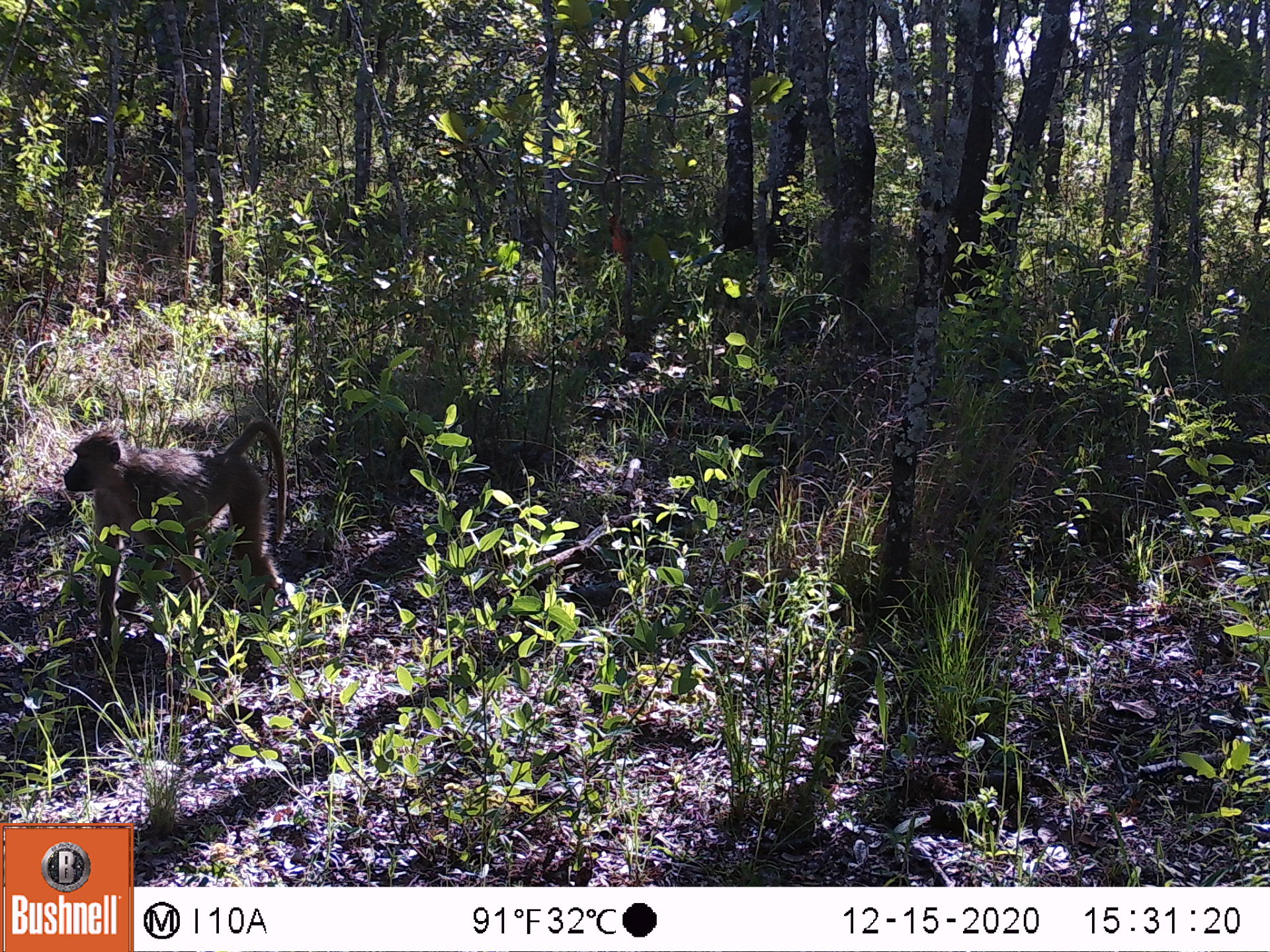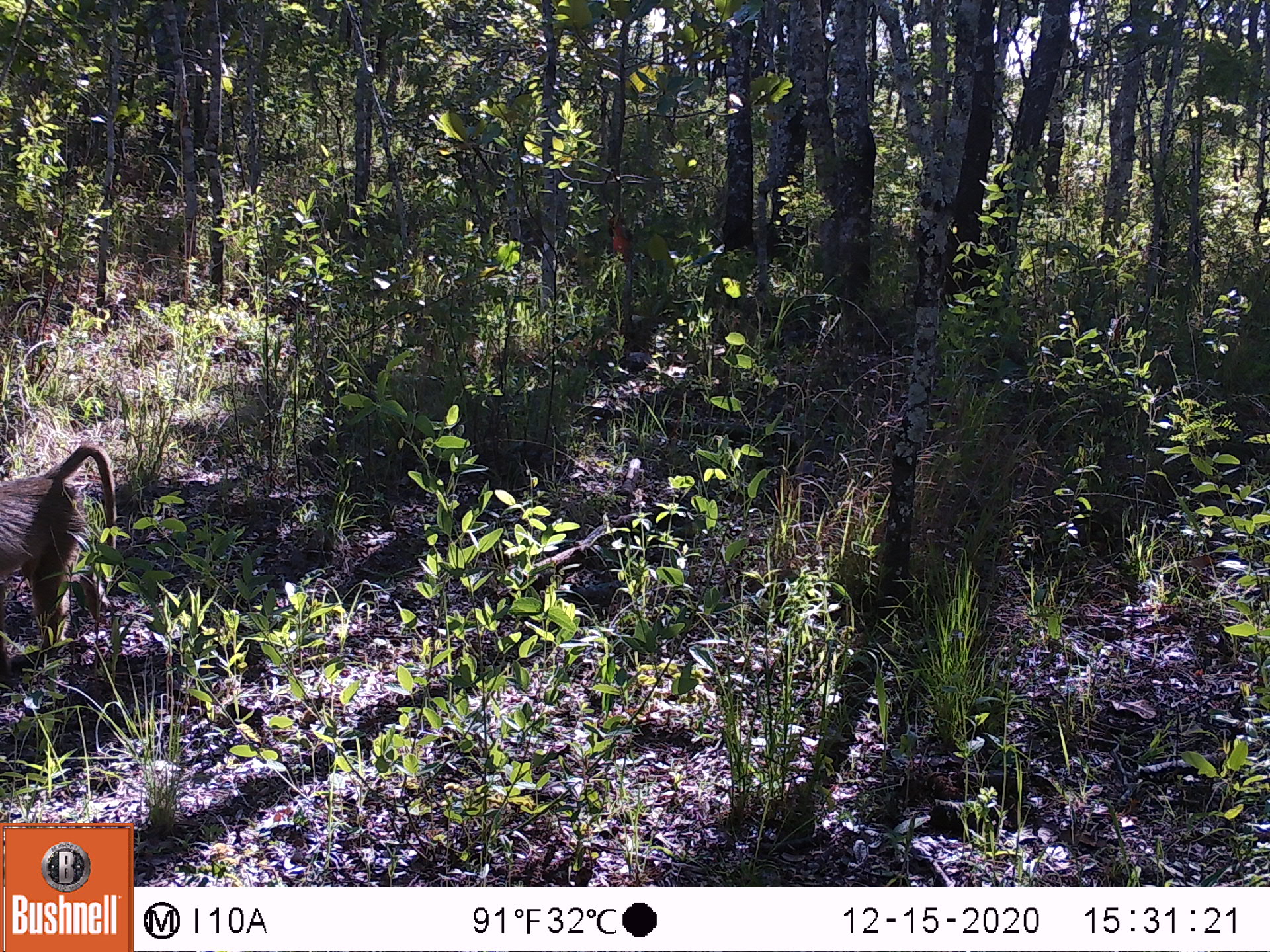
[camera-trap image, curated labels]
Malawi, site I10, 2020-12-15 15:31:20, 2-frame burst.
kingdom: Animalia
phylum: Chordata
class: Mammalia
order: Primates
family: Cercopithecidae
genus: Papio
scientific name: Papio cynocephalus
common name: yellow baboon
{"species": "yellow baboon (Papio cynocephalus)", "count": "1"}